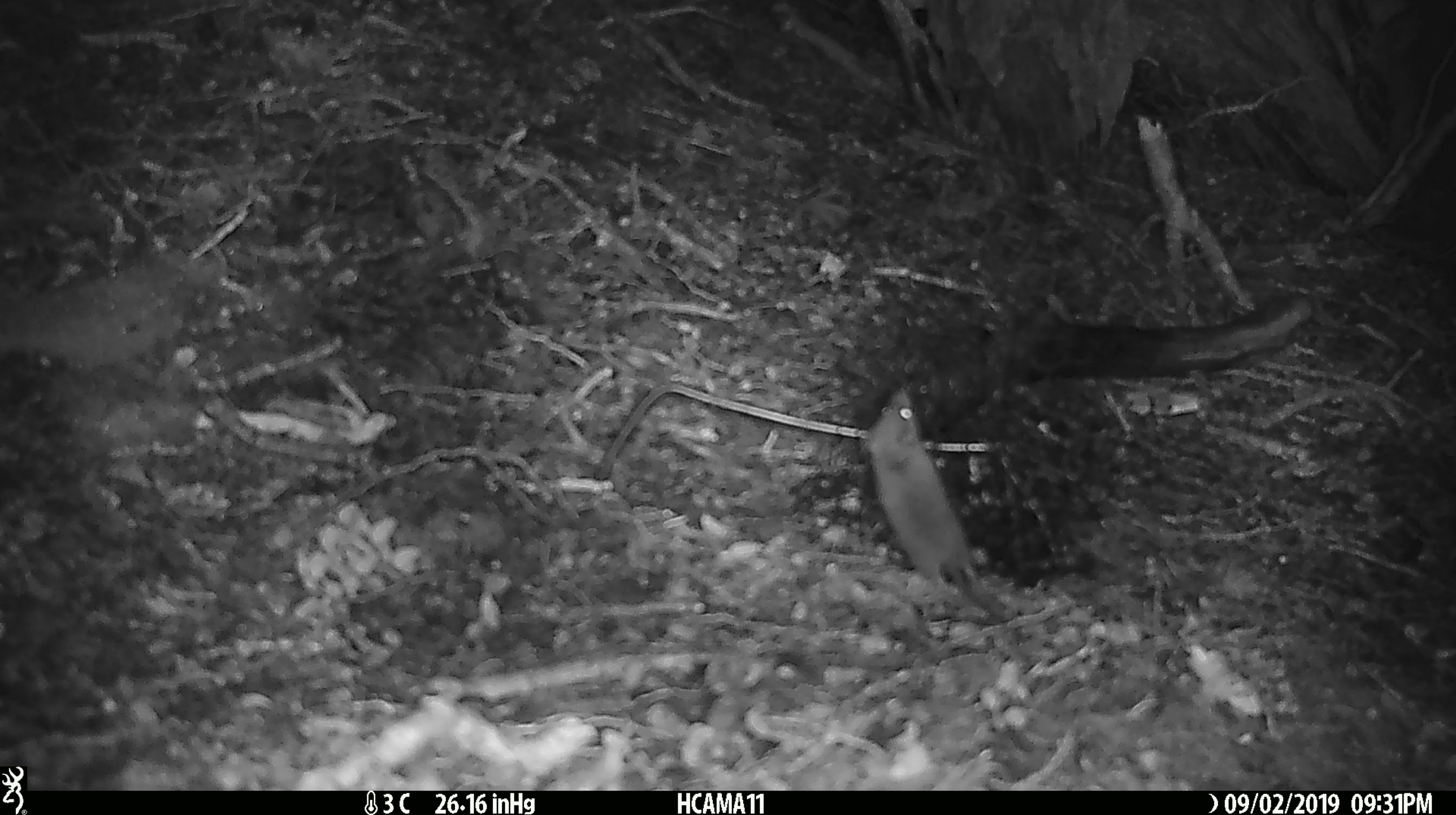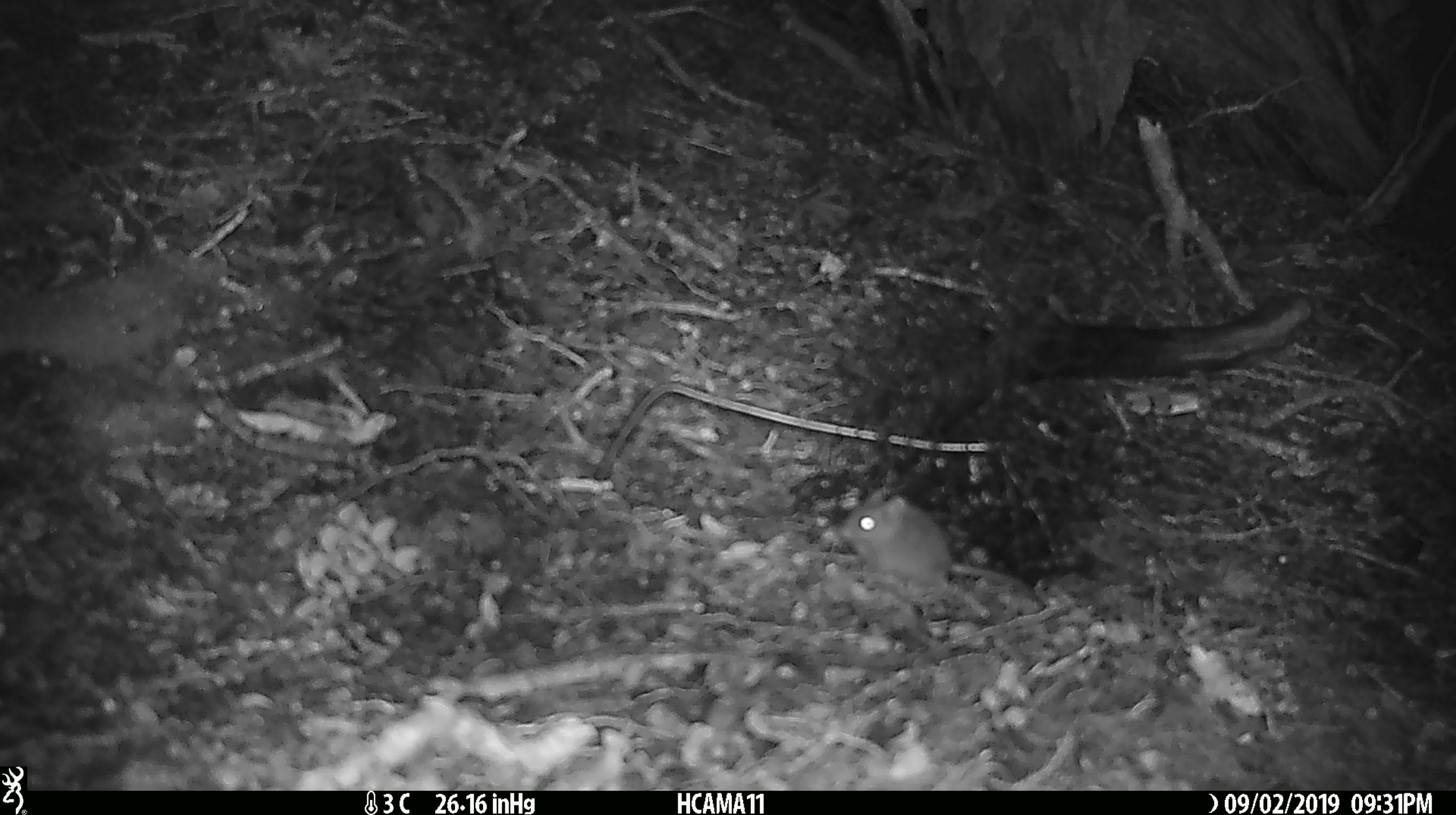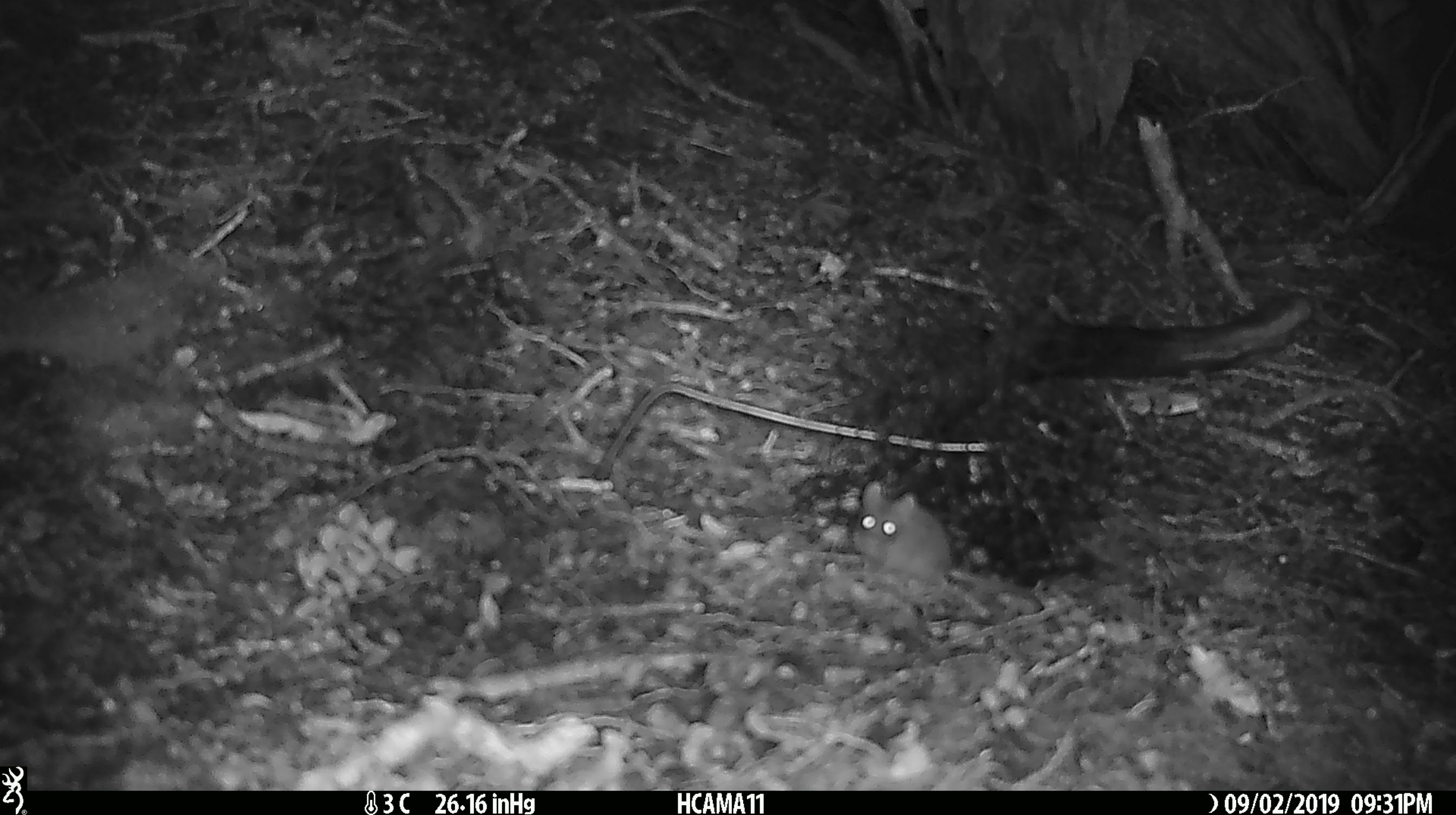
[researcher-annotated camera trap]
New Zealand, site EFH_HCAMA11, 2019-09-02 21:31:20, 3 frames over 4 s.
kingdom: Animalia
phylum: Chordata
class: Mammalia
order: Rodentia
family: Muridae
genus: Mus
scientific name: Mus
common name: mouse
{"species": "mouse (Mus)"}